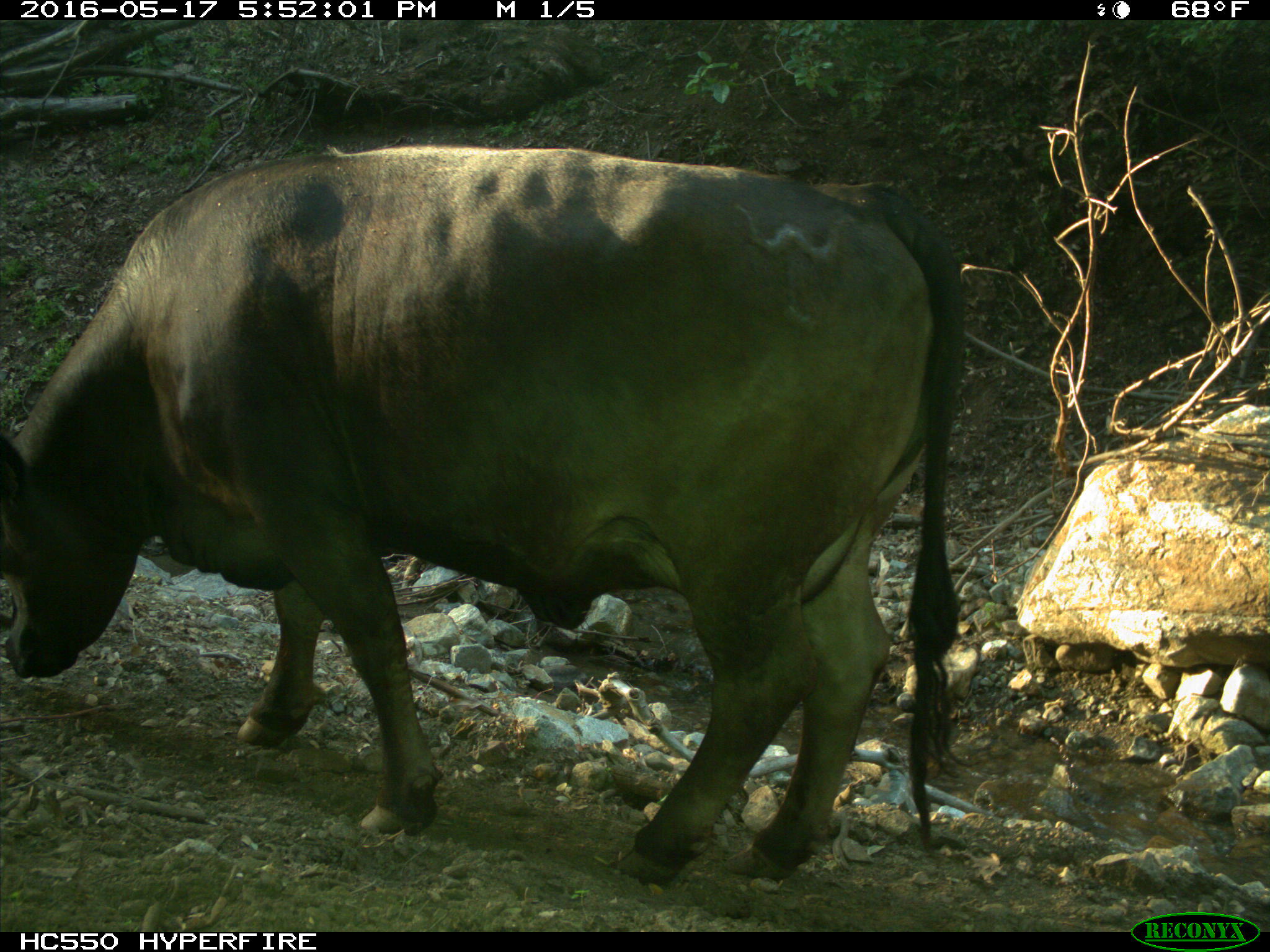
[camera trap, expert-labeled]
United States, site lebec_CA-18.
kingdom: Animalia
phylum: Chordata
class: Mammalia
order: Artiodactyla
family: Bovidae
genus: Bos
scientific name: Bos taurus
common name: domestic cow